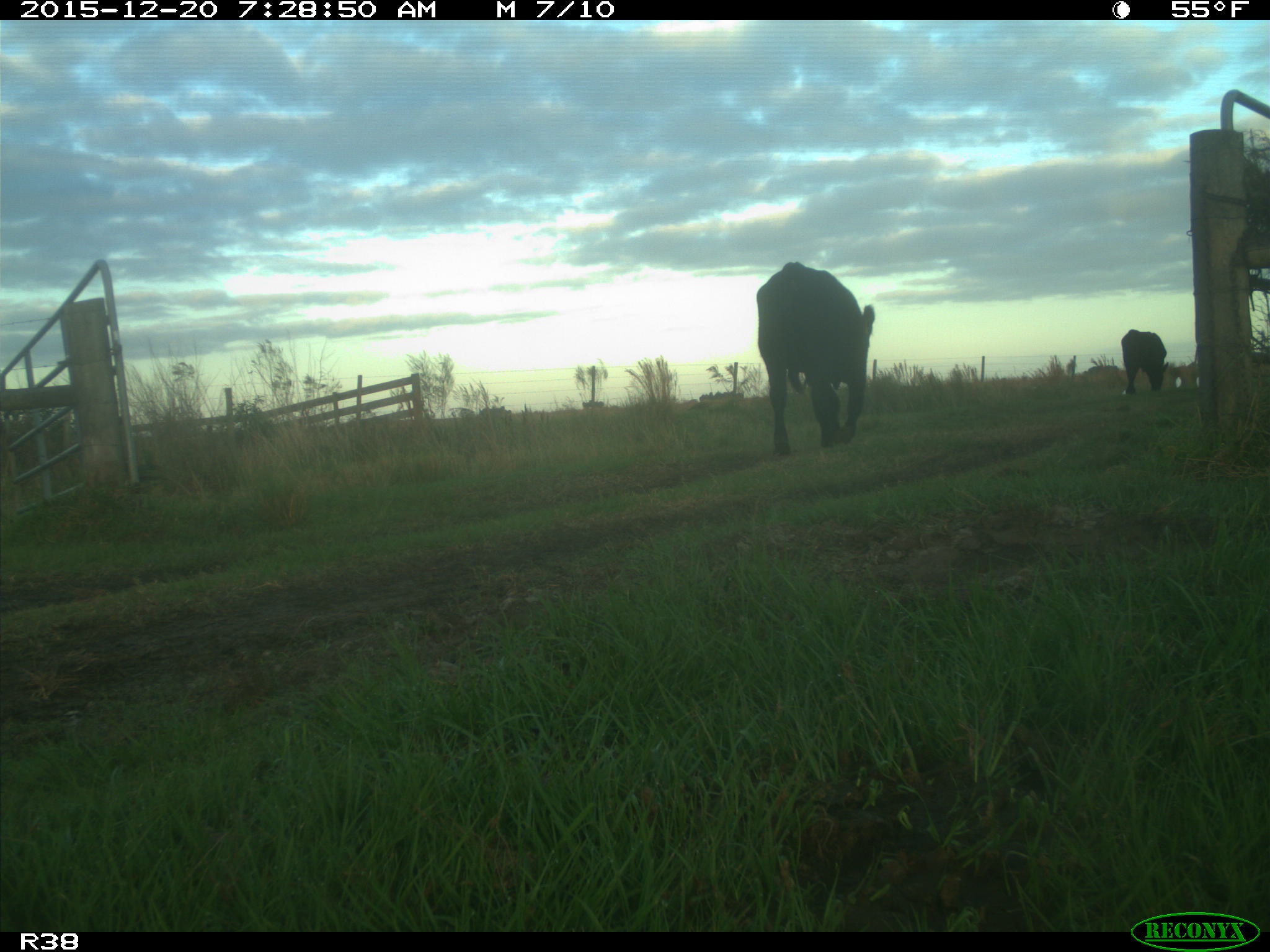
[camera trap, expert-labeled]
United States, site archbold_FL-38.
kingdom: Animalia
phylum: Chordata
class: Mammalia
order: Artiodactyla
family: Bovidae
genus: Bos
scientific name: Bos taurus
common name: domestic cow